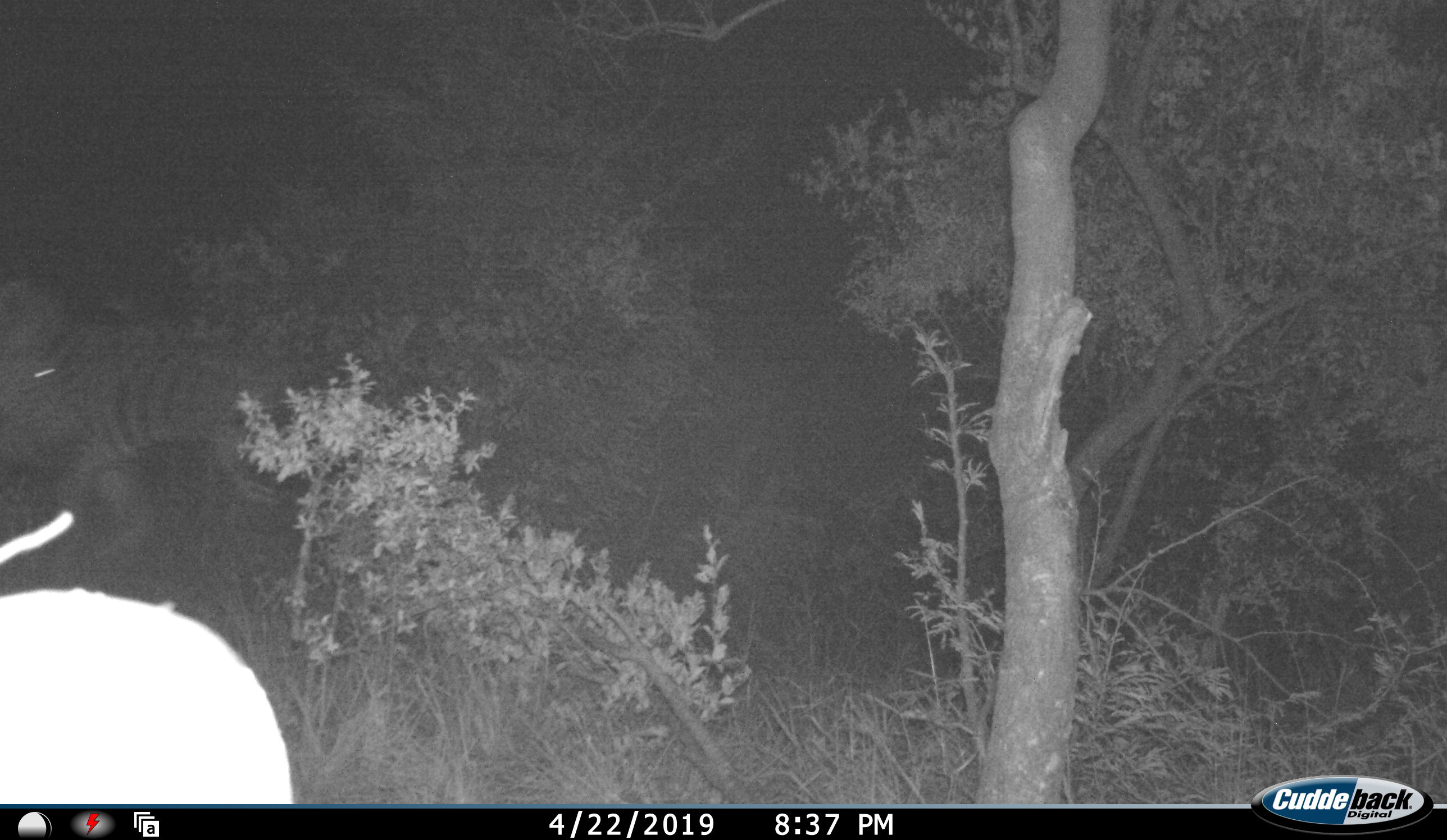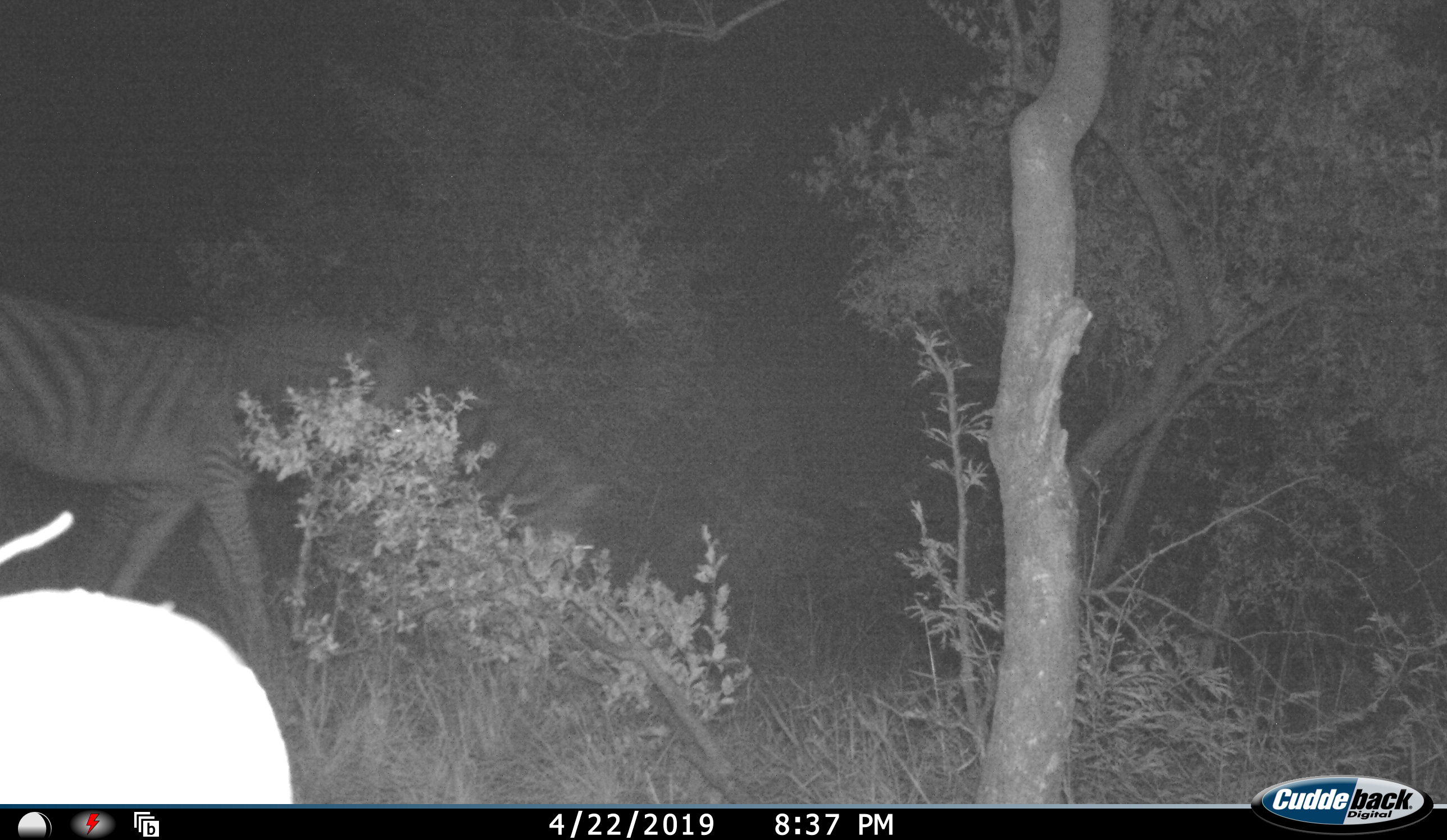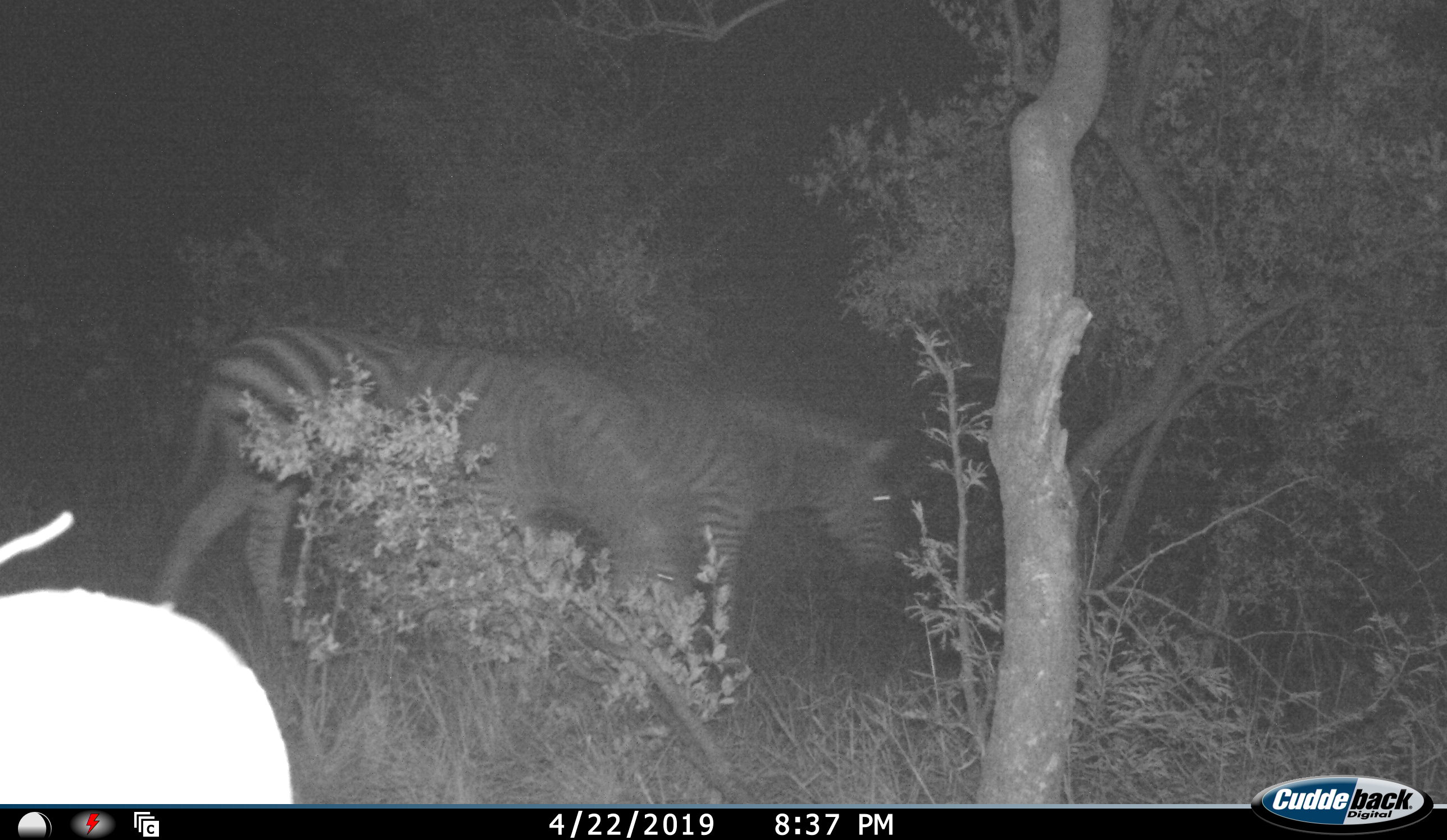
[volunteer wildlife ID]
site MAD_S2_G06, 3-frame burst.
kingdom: Animalia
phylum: Chordata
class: Mammalia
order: Perissodactyla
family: Equidae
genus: Equus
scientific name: Equus quagga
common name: plains zebra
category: zebraplains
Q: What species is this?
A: Zebraplains (plains zebra) (Equus quagga).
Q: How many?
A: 2.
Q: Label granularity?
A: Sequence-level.